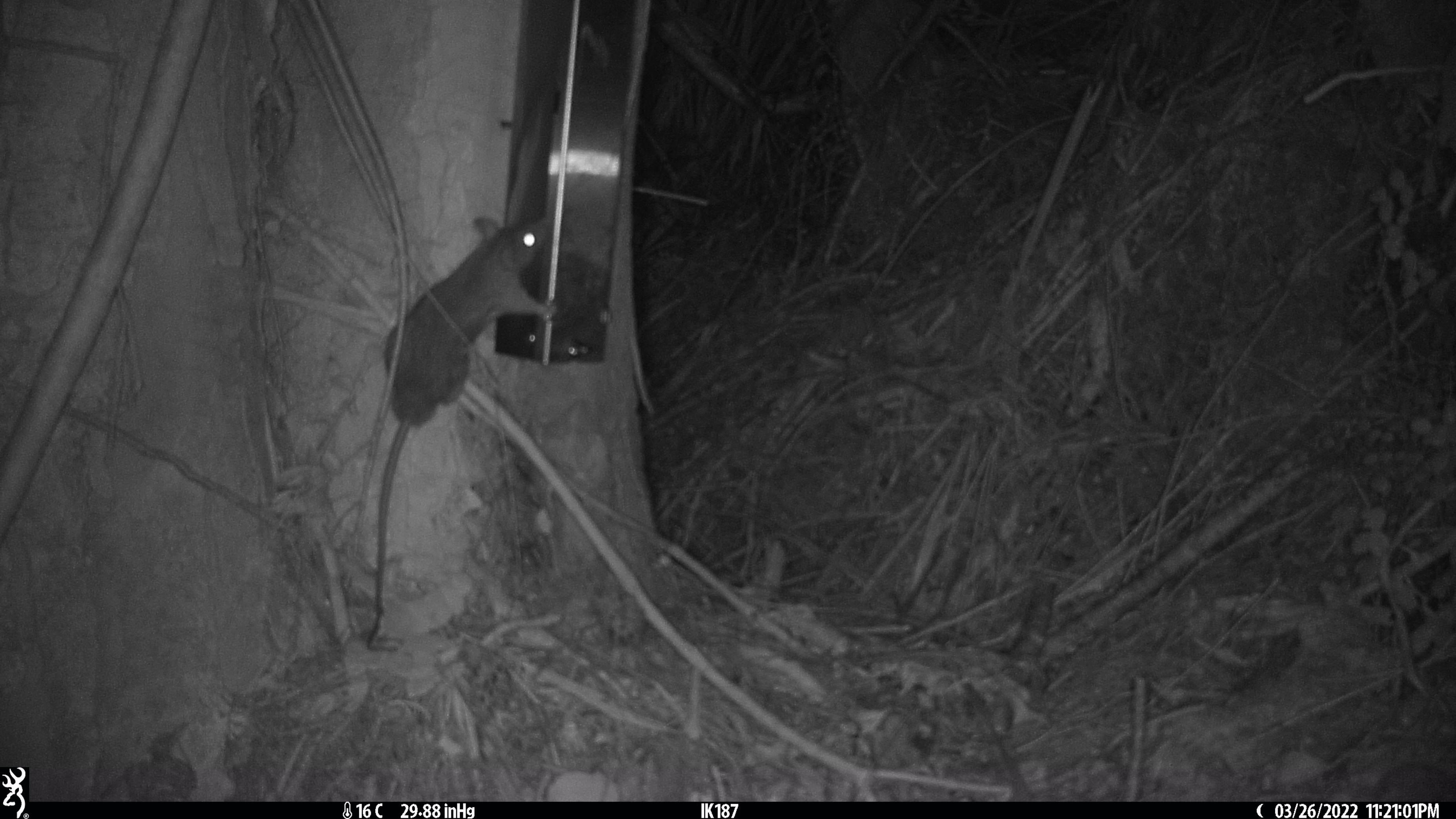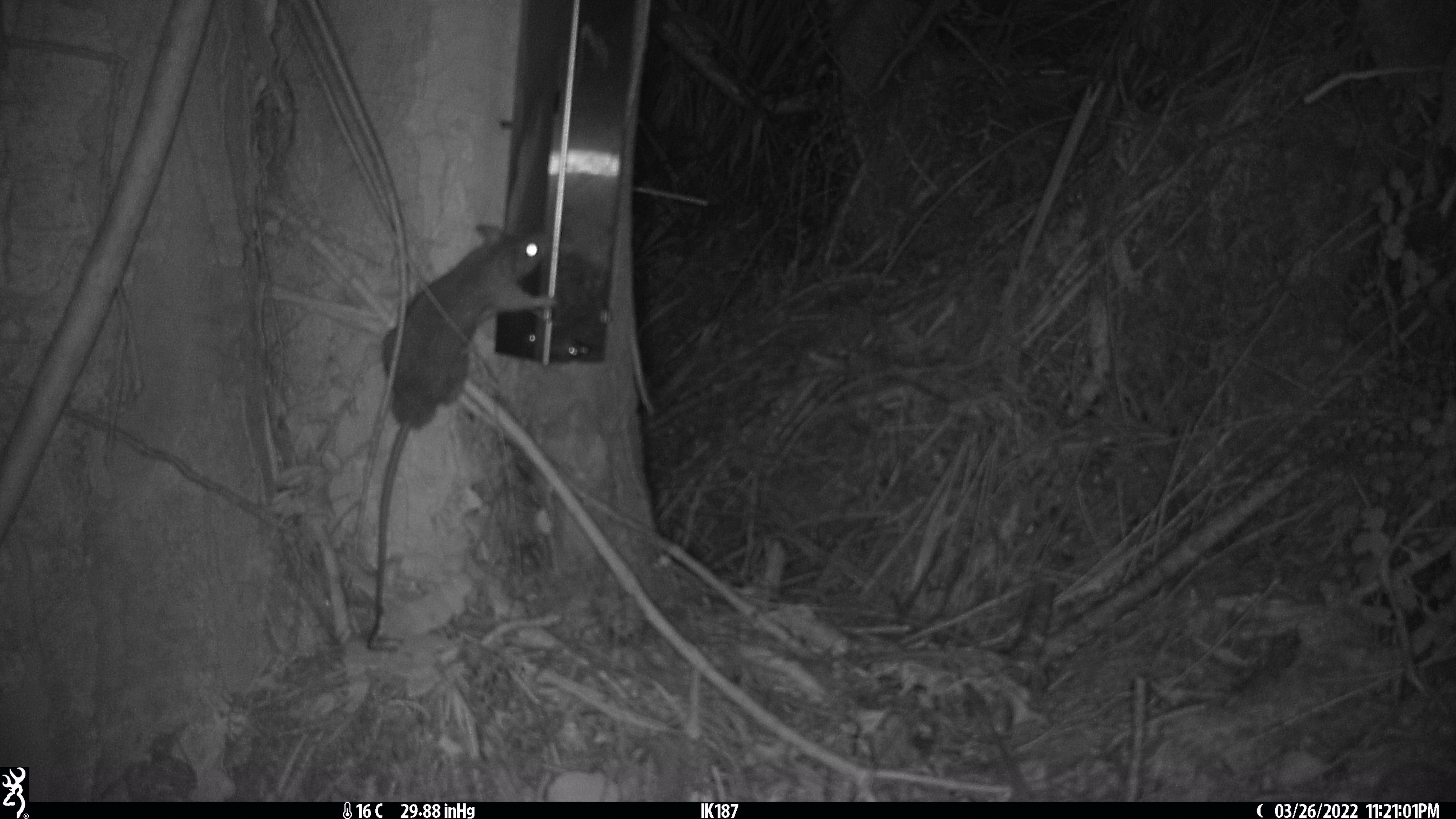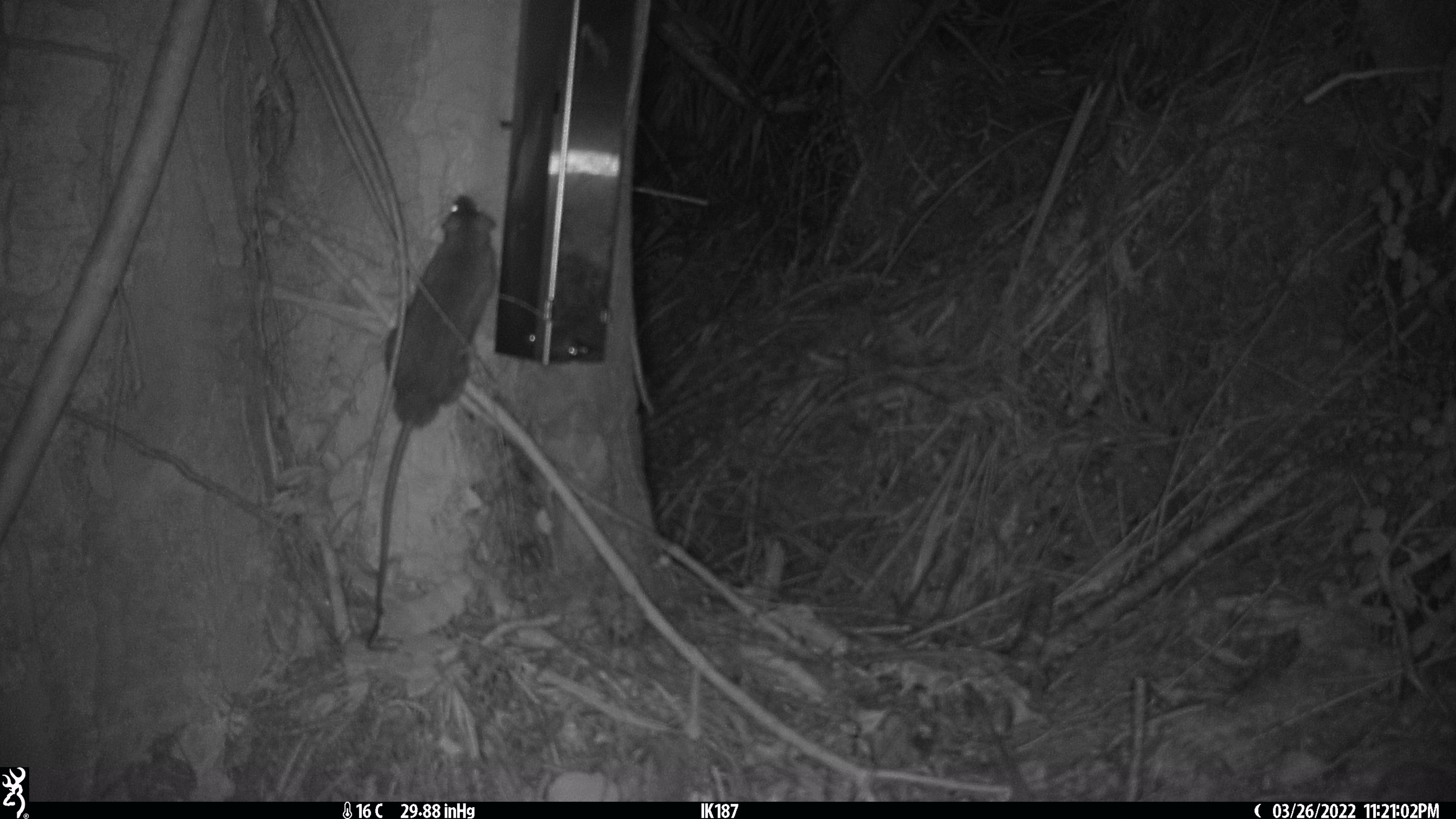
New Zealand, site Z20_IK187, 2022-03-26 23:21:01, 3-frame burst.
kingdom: Animalia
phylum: Chordata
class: Mammalia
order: Rodentia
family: Muridae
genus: Rattus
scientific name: Rattus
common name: rat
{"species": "rat (Rattus)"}